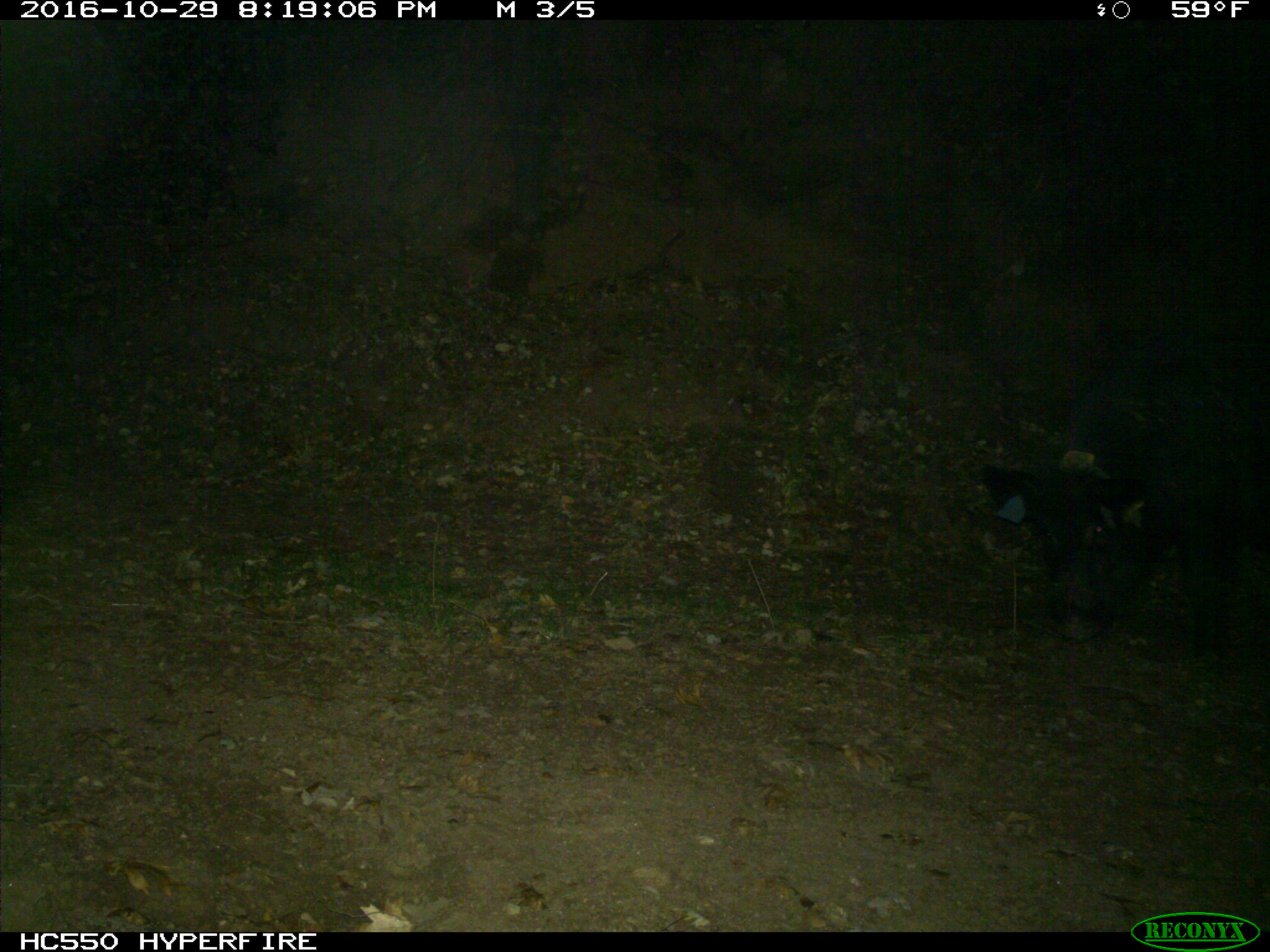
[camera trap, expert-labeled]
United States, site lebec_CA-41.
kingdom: Animalia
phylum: Chordata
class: Mammalia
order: Artiodactyla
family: Suidae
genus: Sus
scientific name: Sus scrofa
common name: wild boar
Sus scrofa (wild boar).